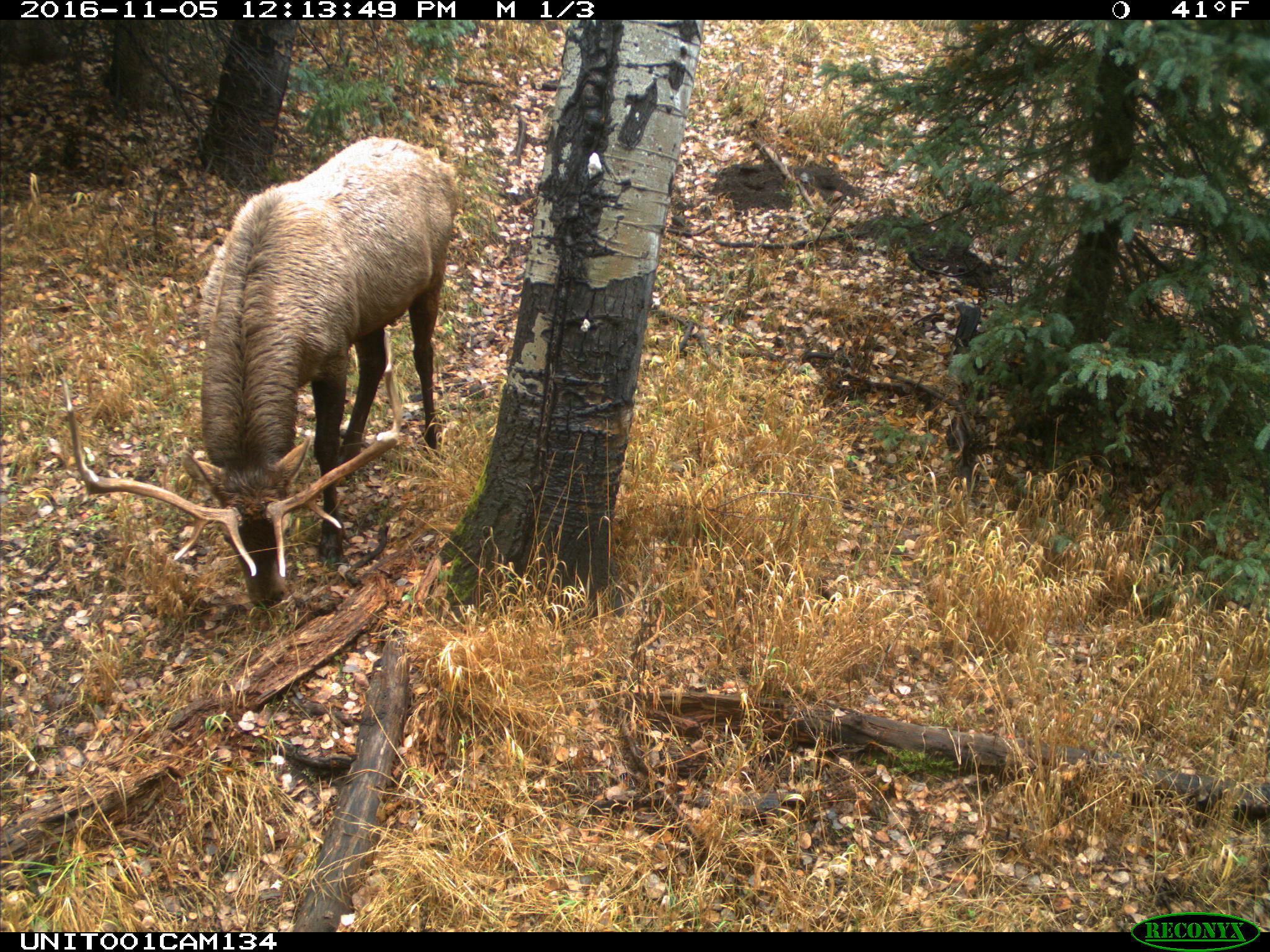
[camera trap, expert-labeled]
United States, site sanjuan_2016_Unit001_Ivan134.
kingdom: Animalia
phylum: Chordata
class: Mammalia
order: Artiodactyla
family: Cervidae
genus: Cervus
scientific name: Cervus elaphus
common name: red deer